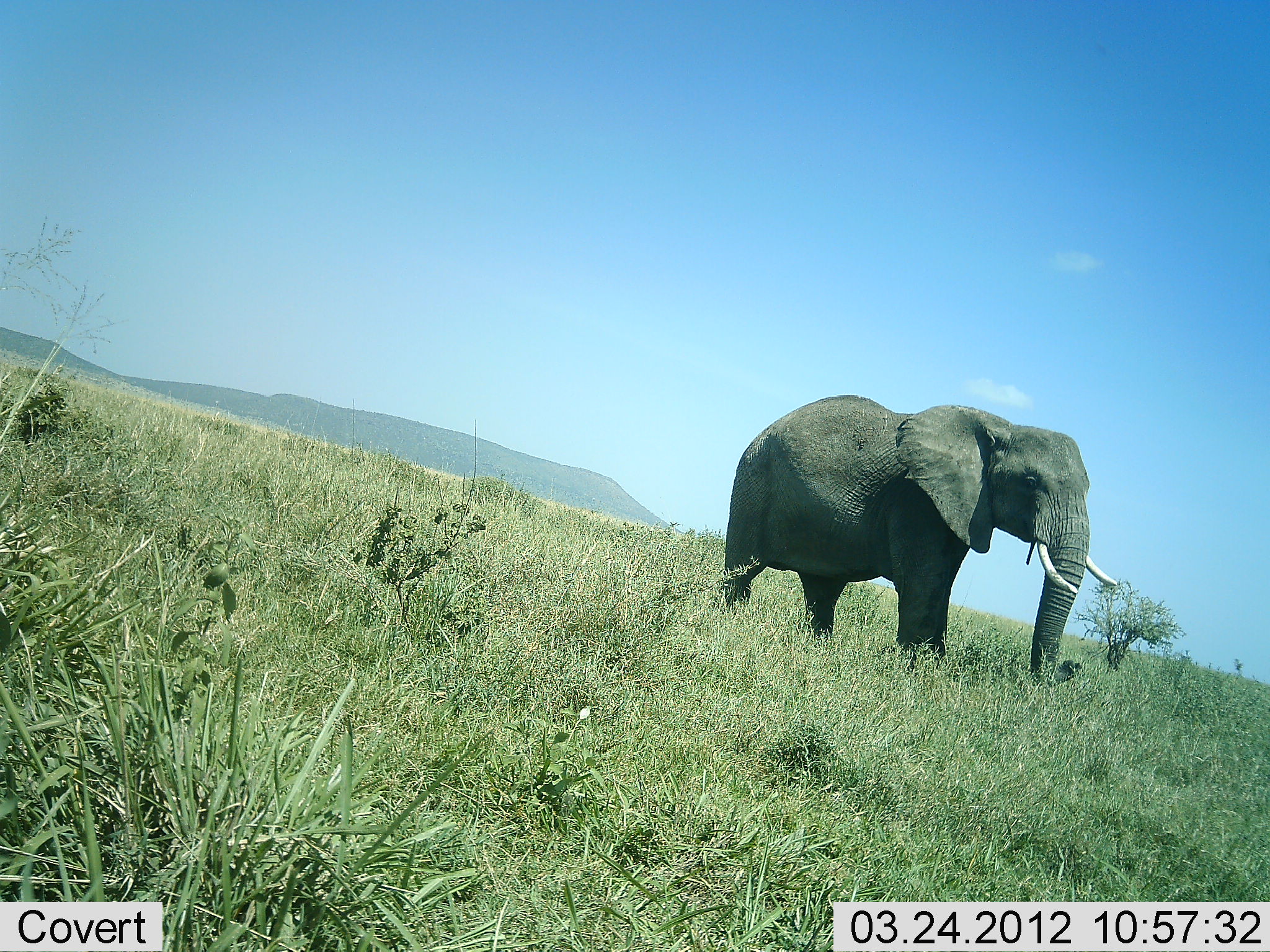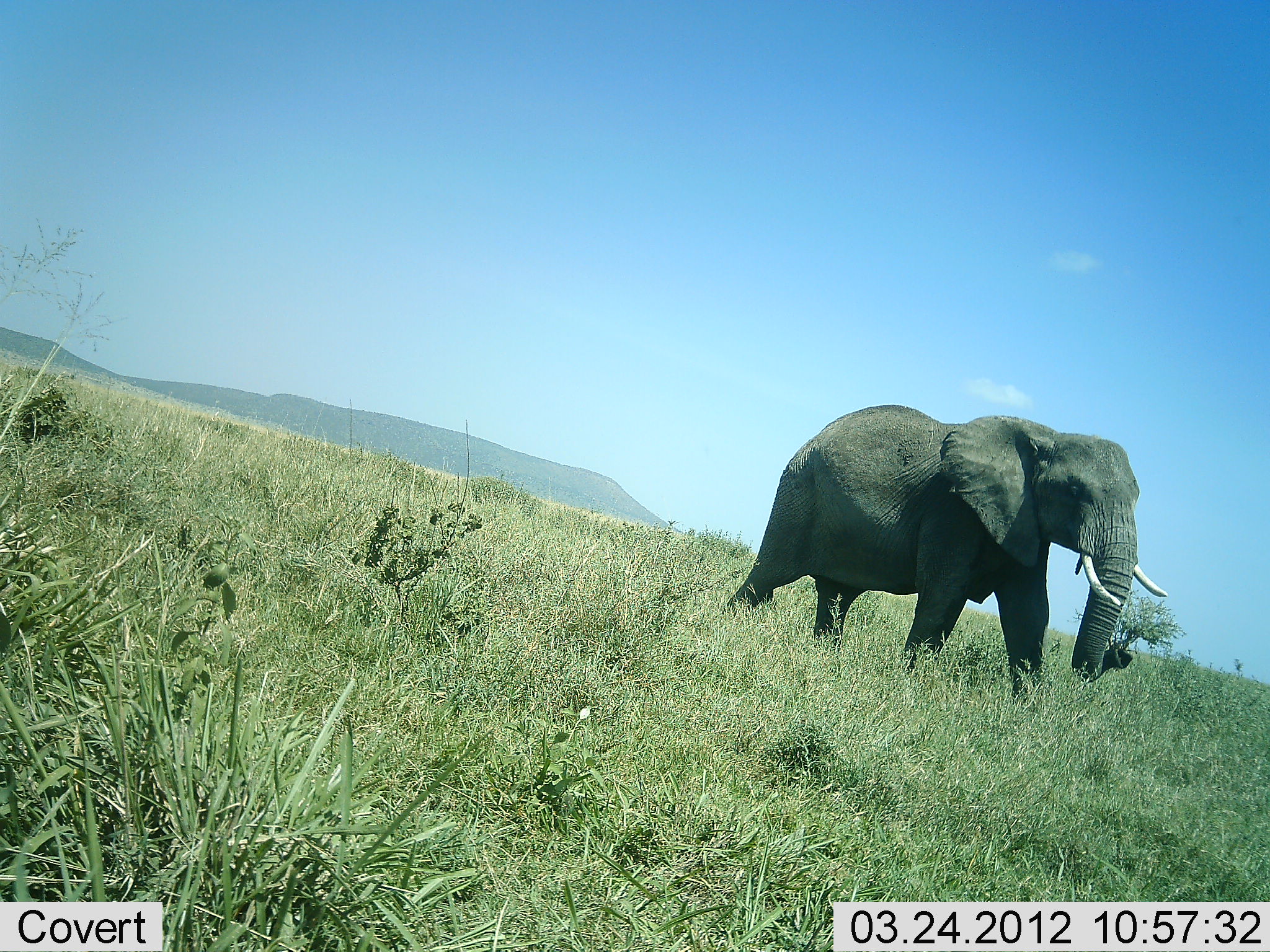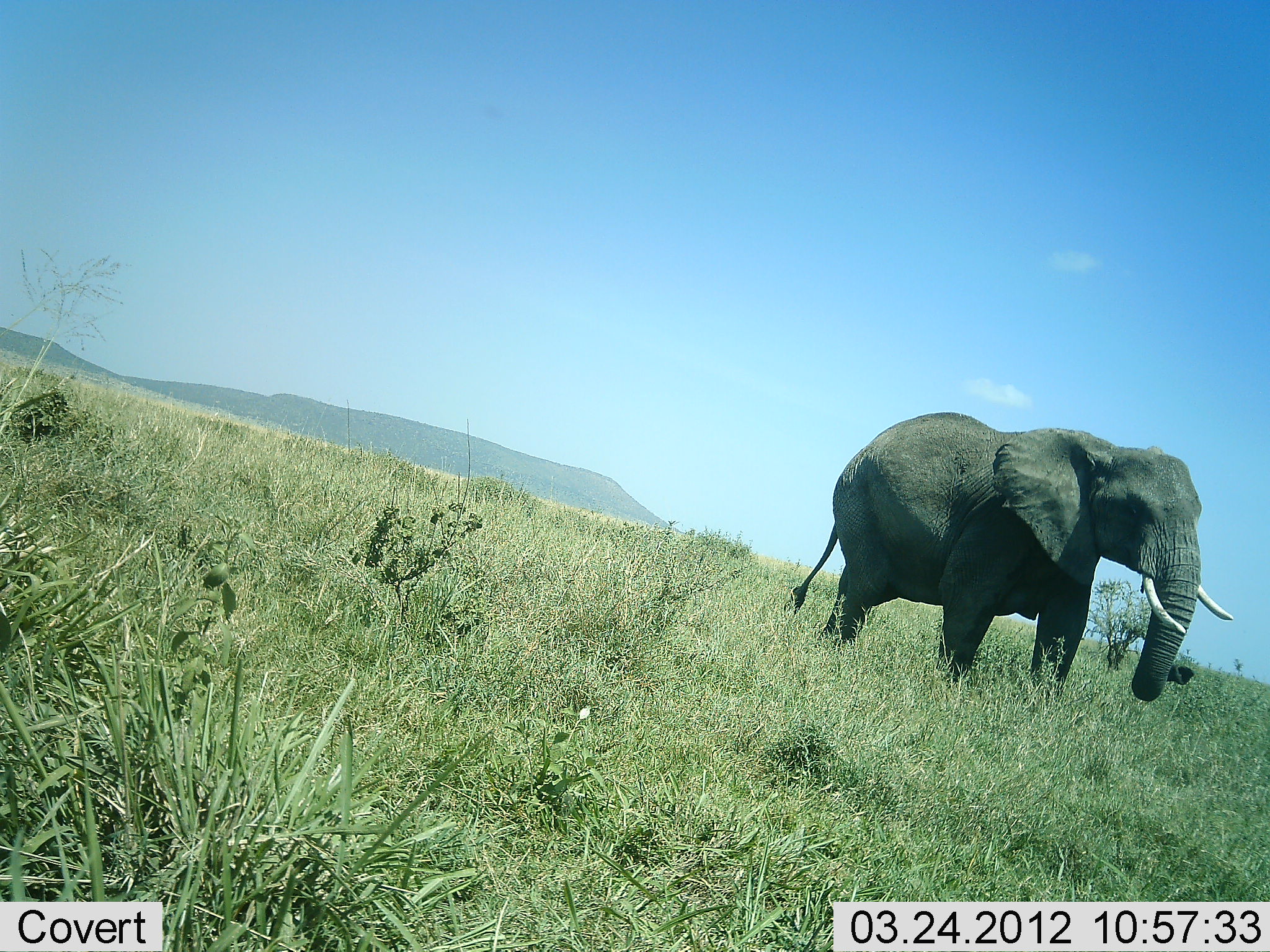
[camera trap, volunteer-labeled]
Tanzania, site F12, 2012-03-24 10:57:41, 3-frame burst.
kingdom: Animalia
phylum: Chordata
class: Mammalia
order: Proboscidea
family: Elephantidae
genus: Loxodonta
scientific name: Loxodonta africana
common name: african bush elephant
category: elephant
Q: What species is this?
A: Elephant (african bush elephant) (Loxodonta africana).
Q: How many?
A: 1.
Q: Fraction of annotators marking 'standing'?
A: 17%.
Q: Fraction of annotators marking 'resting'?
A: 0%.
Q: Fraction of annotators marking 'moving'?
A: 94%.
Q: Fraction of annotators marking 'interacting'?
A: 0%.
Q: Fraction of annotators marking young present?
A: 0%.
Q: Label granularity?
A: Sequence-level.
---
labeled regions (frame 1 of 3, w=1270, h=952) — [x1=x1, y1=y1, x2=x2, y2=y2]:
animal: [x1=719, y1=394, x2=1120, y2=687]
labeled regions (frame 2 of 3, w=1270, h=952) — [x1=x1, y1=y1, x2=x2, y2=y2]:
animal: [x1=725, y1=405, x2=1166, y2=710]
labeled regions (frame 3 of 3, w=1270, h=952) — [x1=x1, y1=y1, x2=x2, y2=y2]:
animal: [x1=783, y1=409, x2=1235, y2=713]